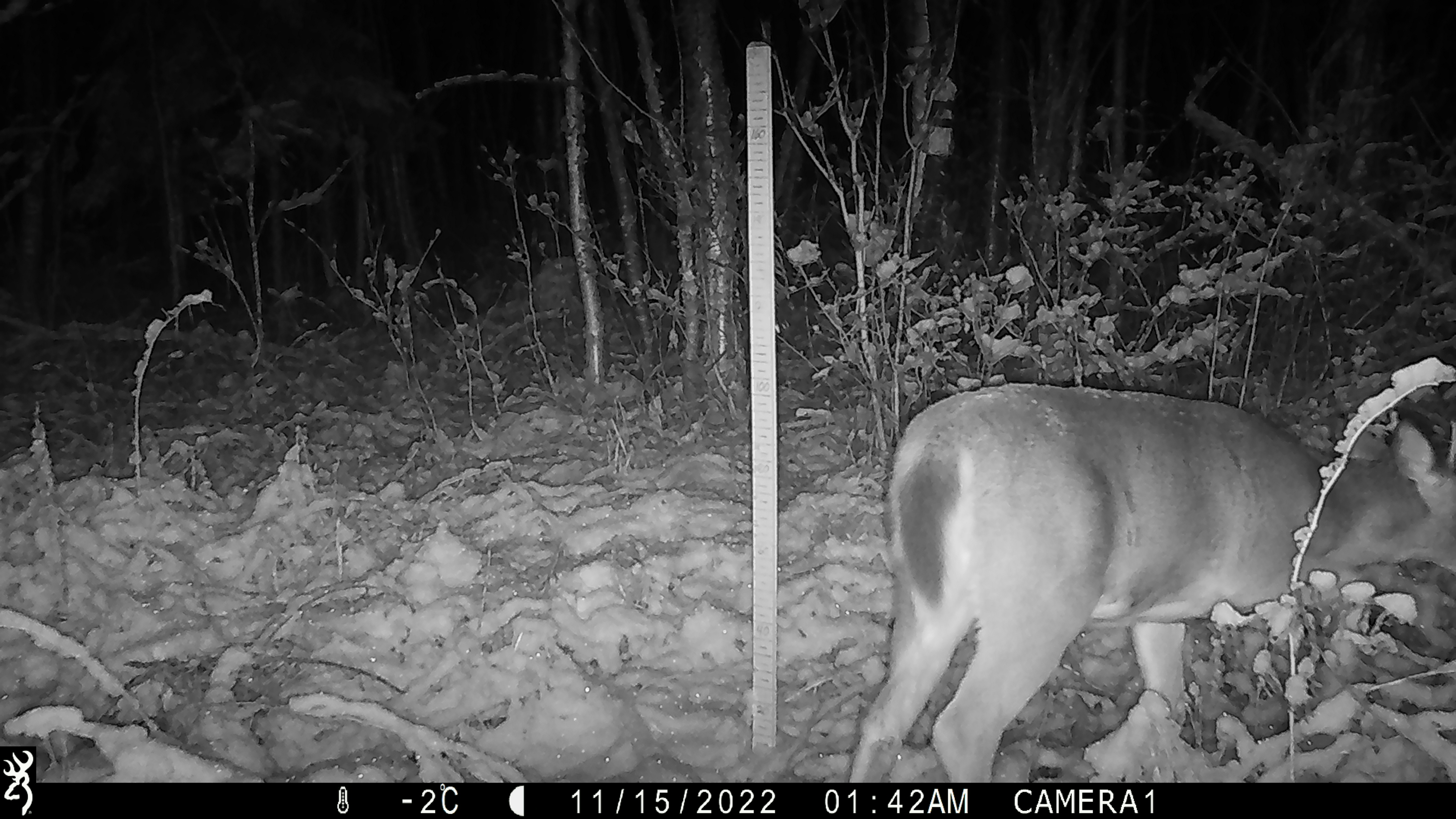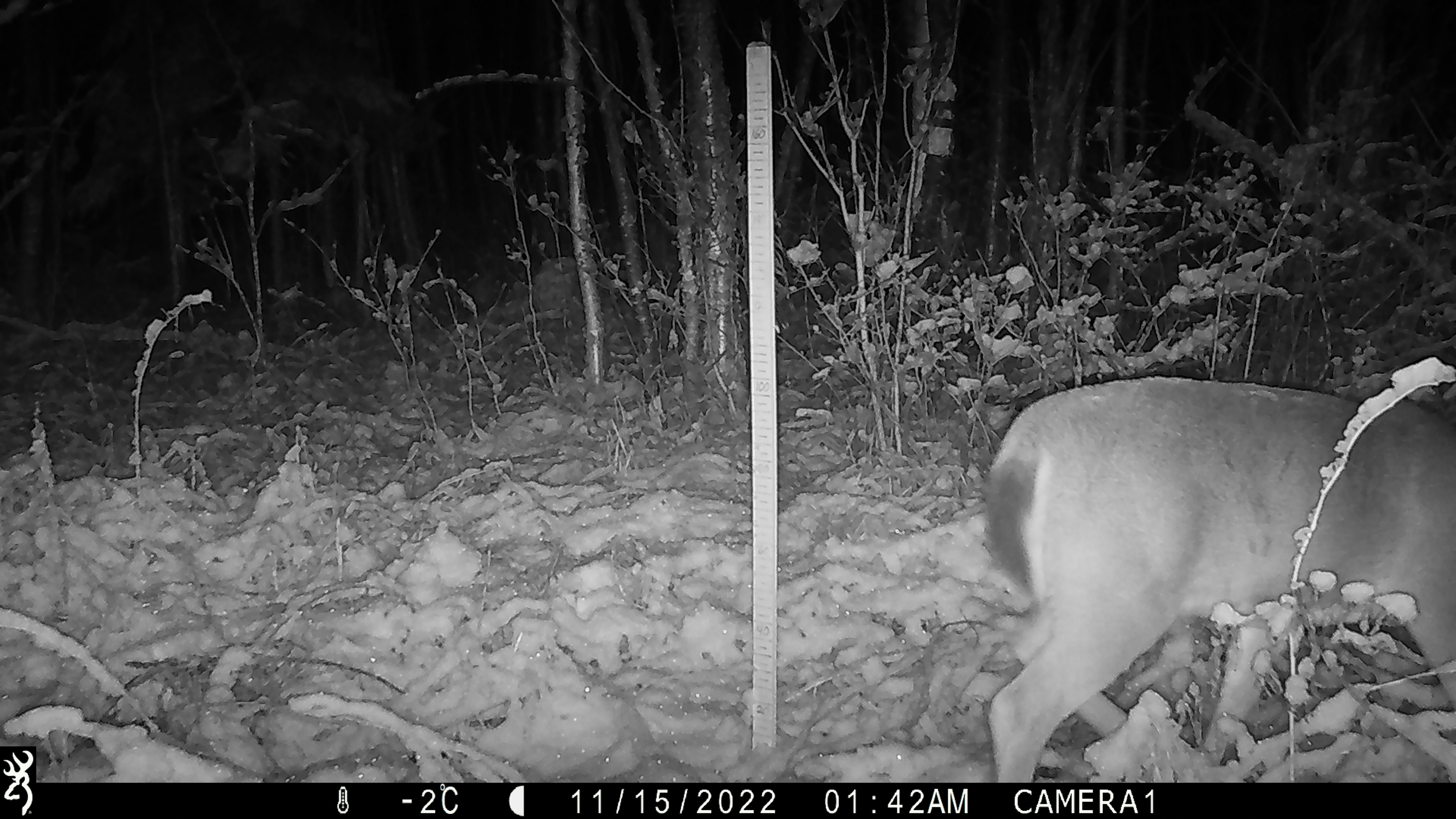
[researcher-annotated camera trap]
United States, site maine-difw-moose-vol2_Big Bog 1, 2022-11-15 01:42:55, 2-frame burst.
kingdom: Animalia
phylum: Chordata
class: Mammalia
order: Artiodactyla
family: Cervidae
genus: Odocoileus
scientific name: Odocoileus virginianus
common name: white-tailed deer